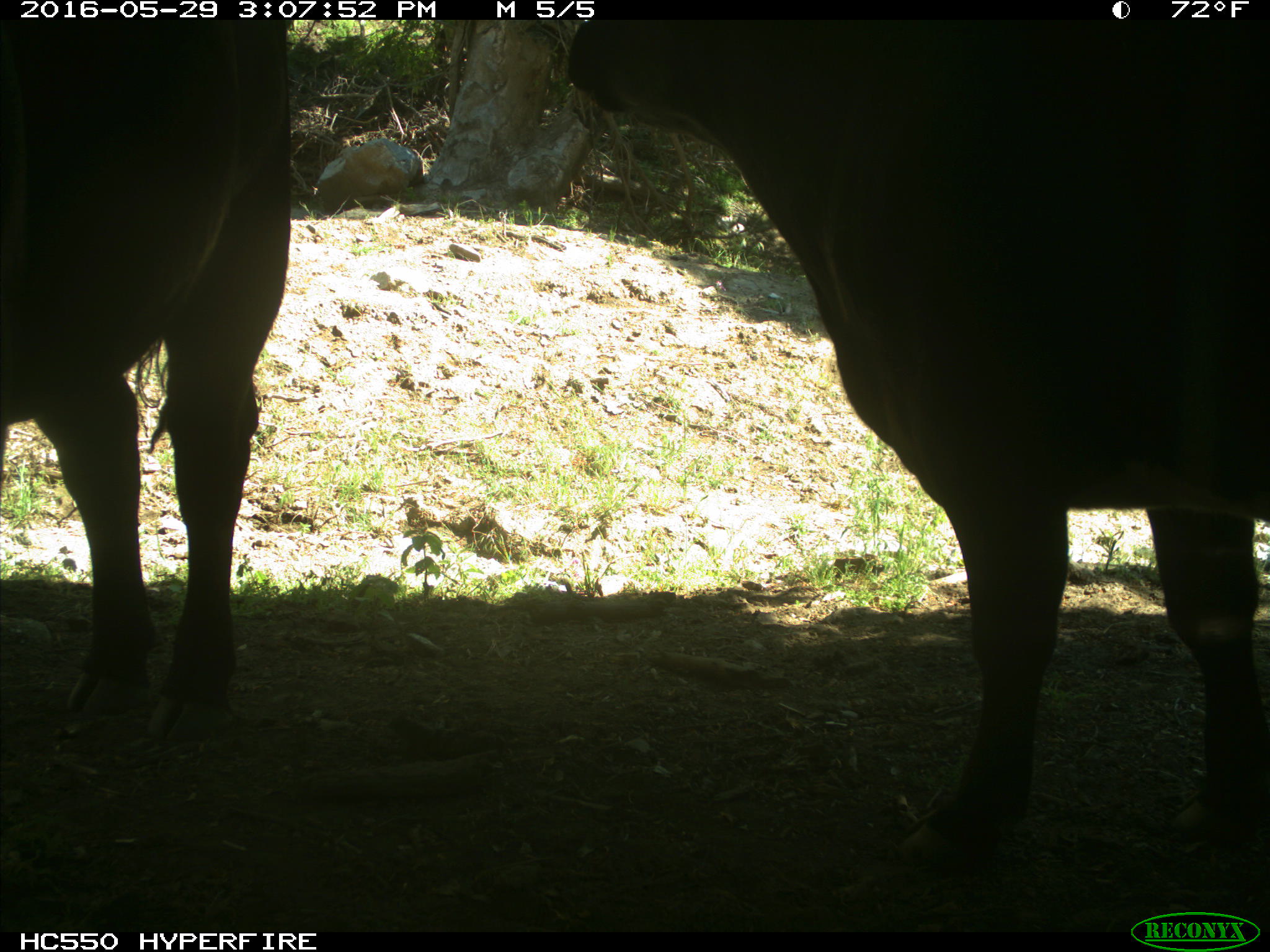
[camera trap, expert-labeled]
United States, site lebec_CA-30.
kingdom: Animalia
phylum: Chordata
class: Mammalia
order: Artiodactyla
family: Bovidae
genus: Bos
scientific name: Bos taurus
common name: domestic cow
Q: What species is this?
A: Bos taurus (domestic cow).